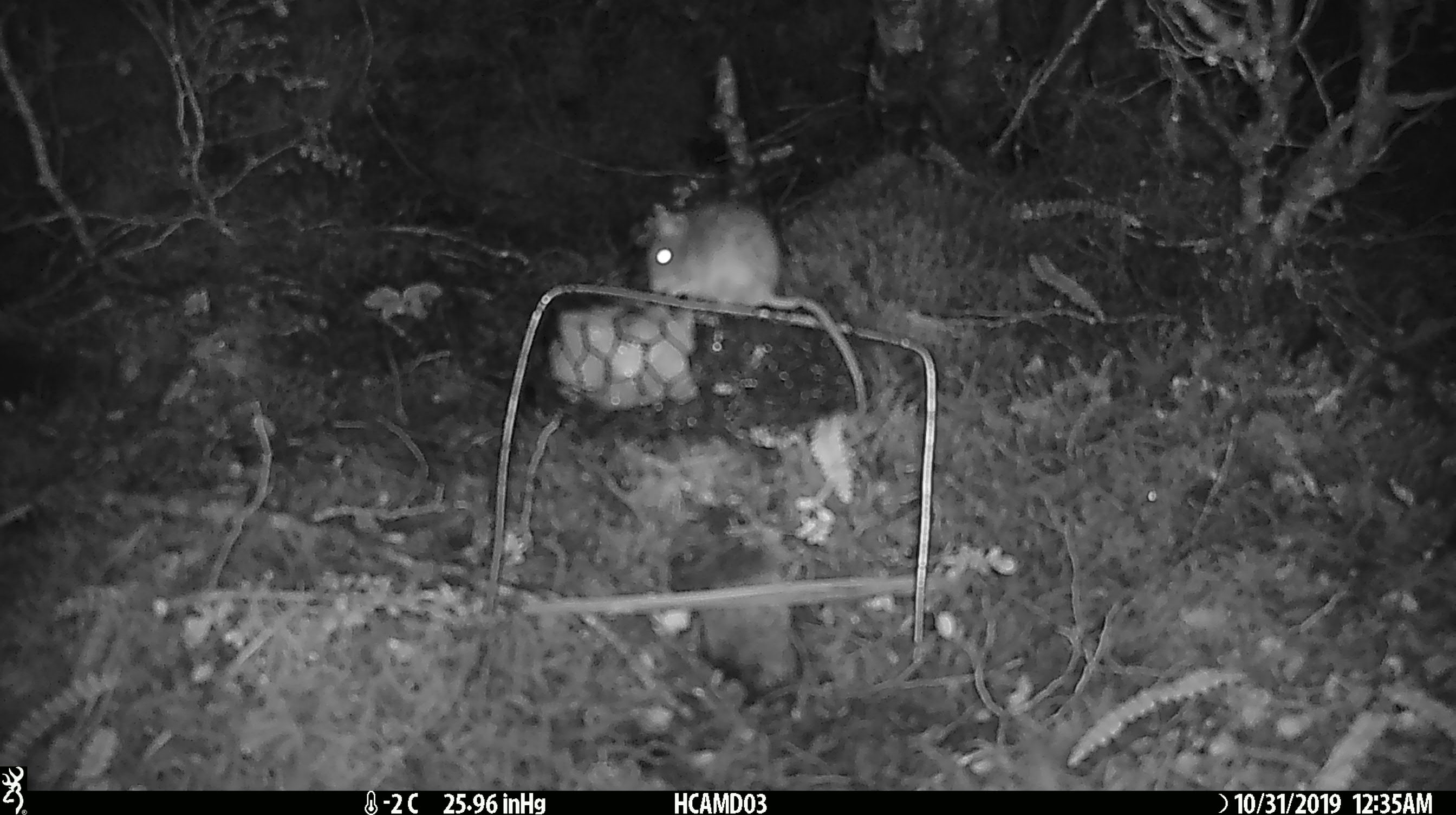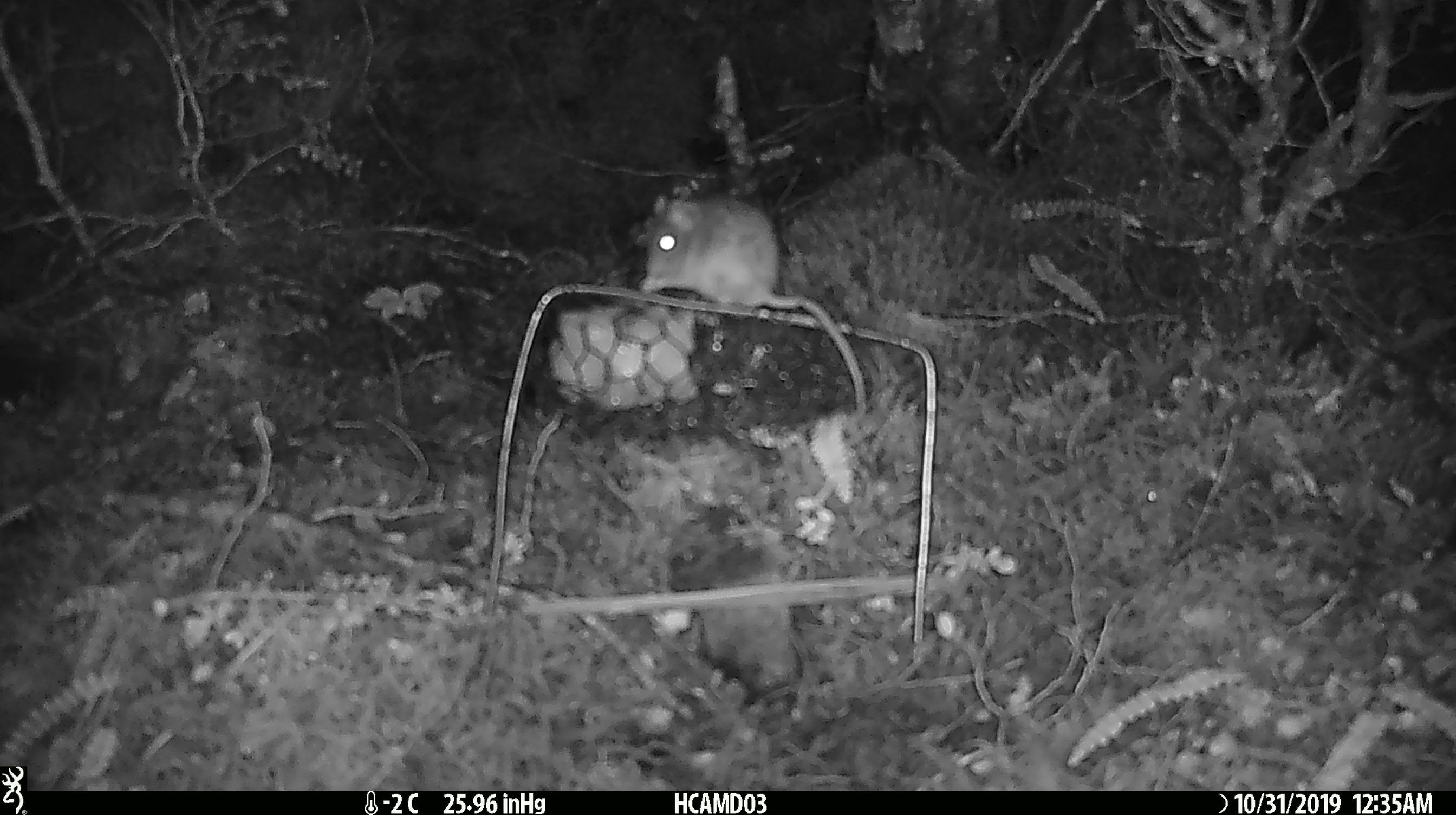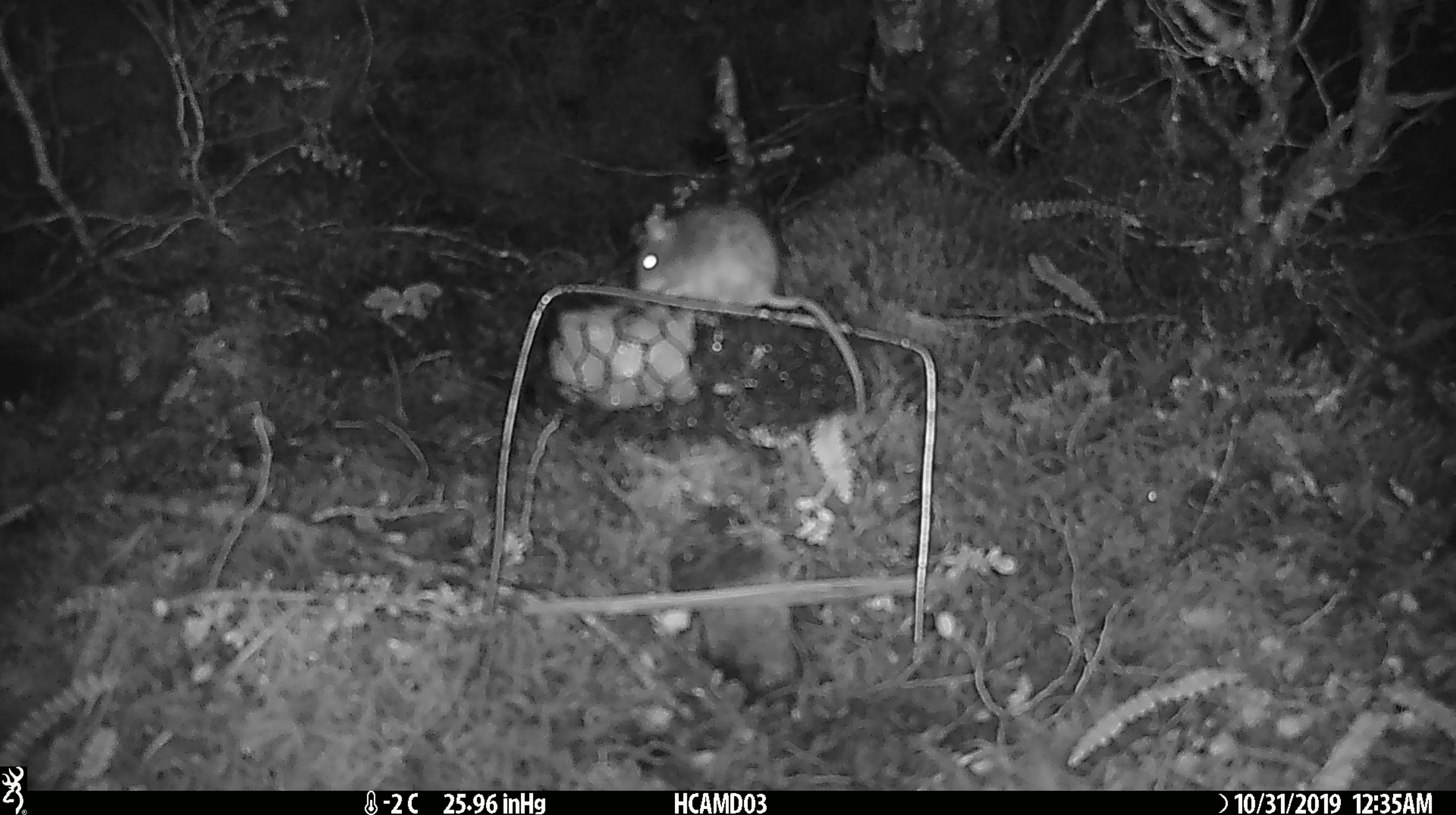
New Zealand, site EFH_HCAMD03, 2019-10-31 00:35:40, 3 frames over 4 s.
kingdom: Animalia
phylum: Chordata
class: Mammalia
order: Rodentia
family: Muridae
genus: Mus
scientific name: Mus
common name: mouse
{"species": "mouse (Mus)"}